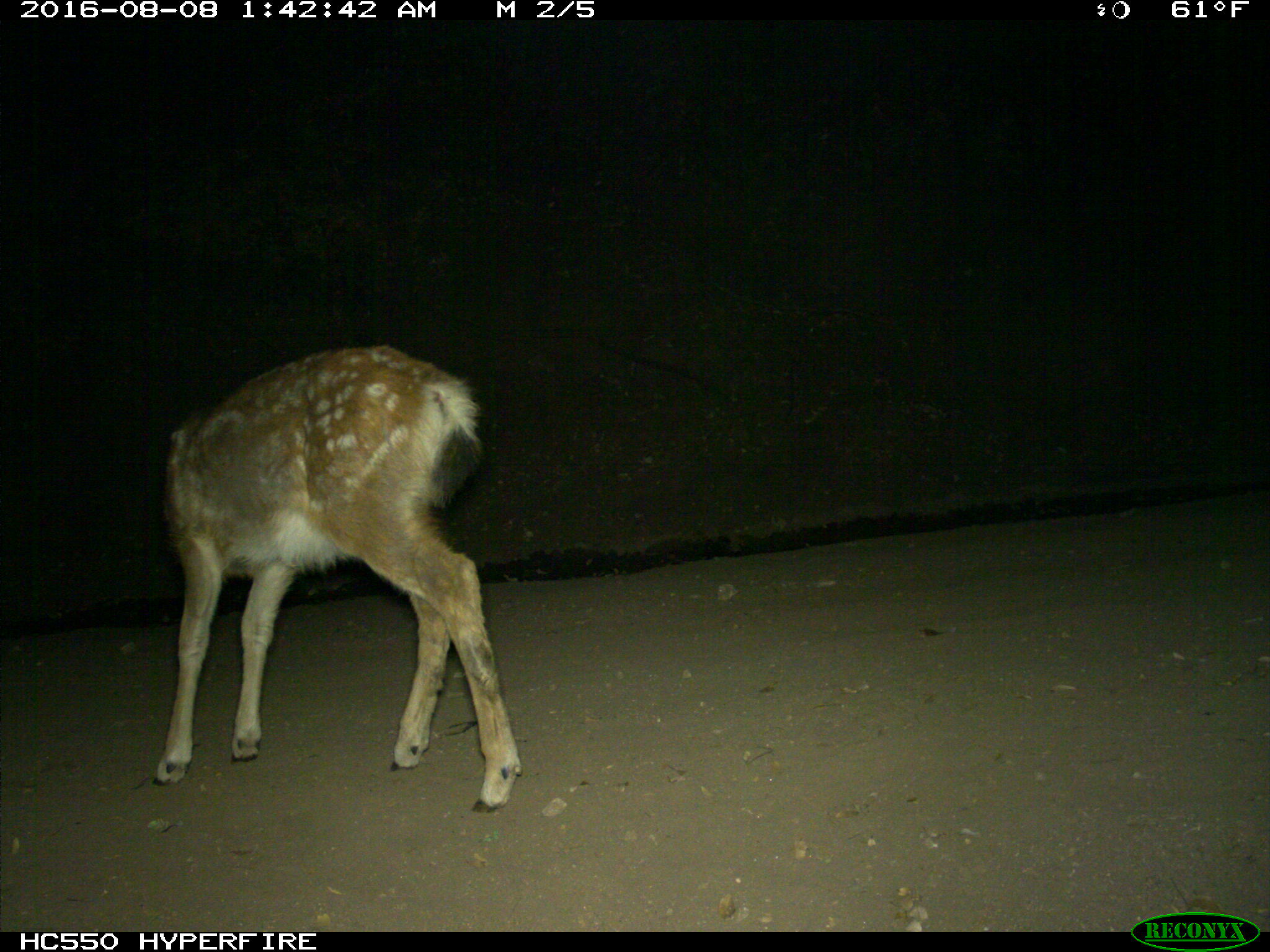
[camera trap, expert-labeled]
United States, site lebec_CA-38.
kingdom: Animalia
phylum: Chordata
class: Mammalia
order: Artiodactyla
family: Cervidae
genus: Odocoileus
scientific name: Odocoileus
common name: deer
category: unidentified deer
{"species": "unidentified deer (deer) (Odocoileus)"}